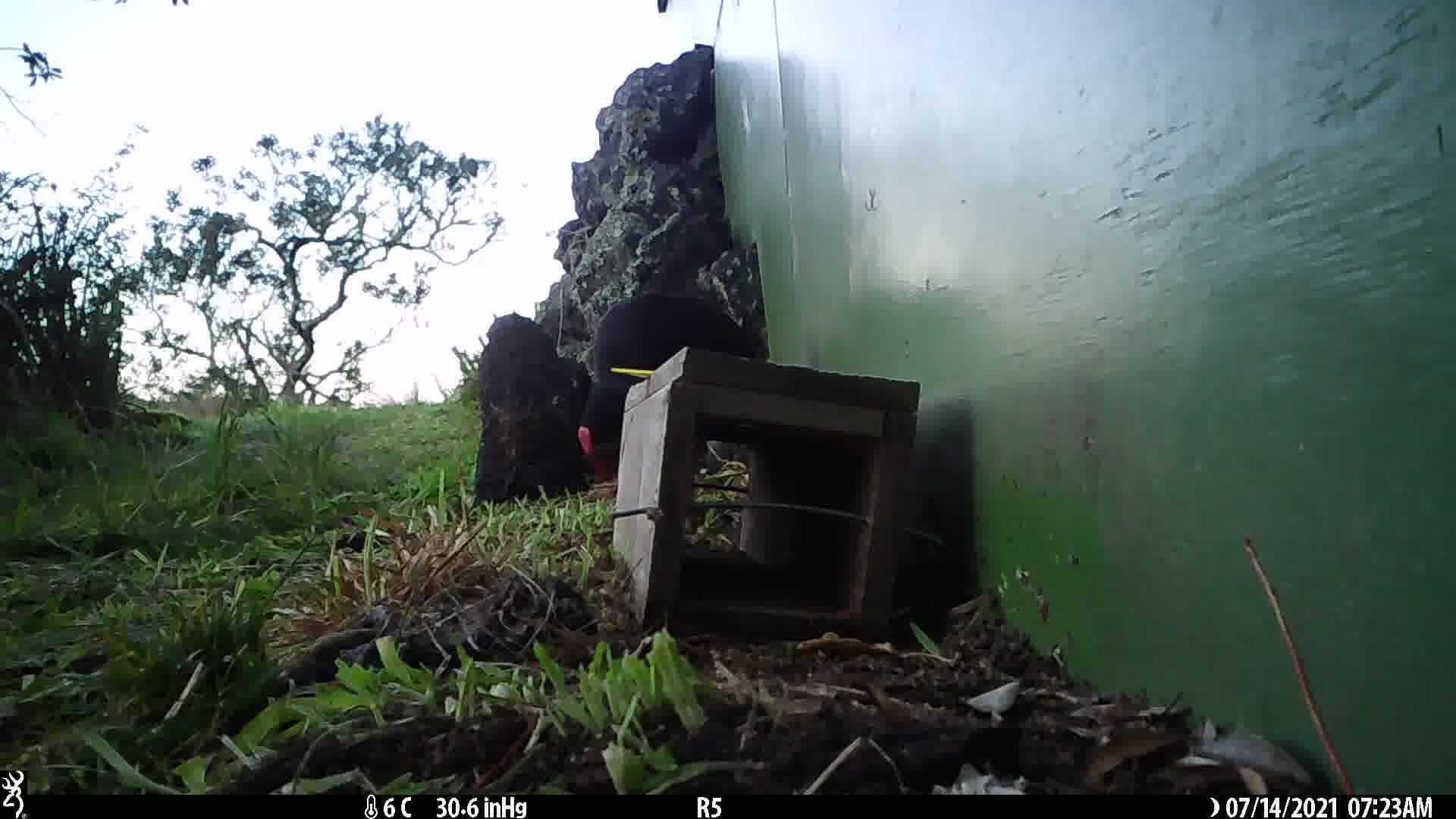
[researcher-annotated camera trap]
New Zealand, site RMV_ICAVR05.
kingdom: Animalia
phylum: Chordata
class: Aves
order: Gruiformes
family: Rallidae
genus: Porphyrio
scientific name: Porphyrio melanotus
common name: australasian swamphen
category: pukeko